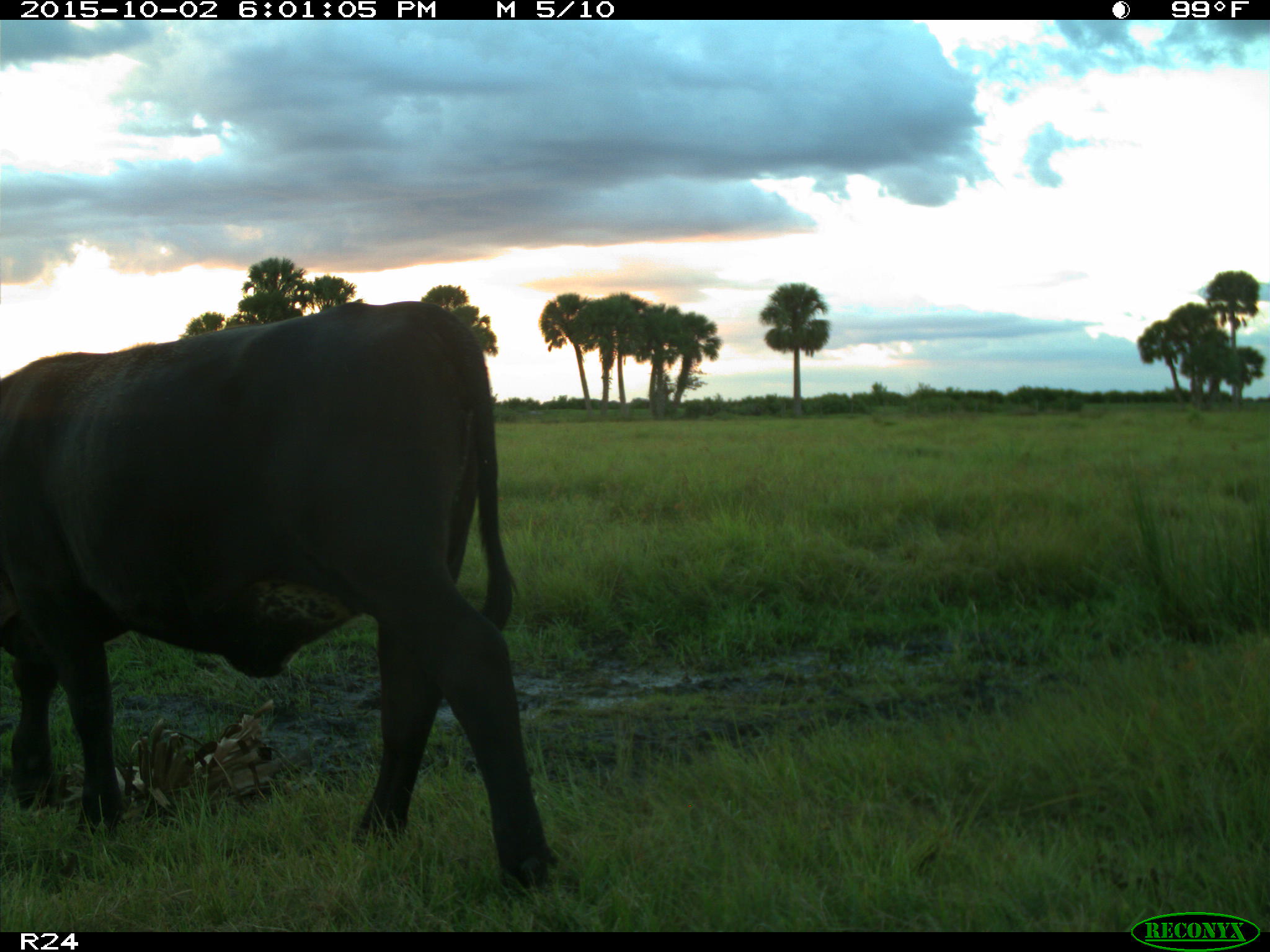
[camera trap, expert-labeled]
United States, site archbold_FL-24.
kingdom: Animalia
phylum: Chordata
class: Mammalia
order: Artiodactyla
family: Bovidae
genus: Bos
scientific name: Bos taurus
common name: domestic cow